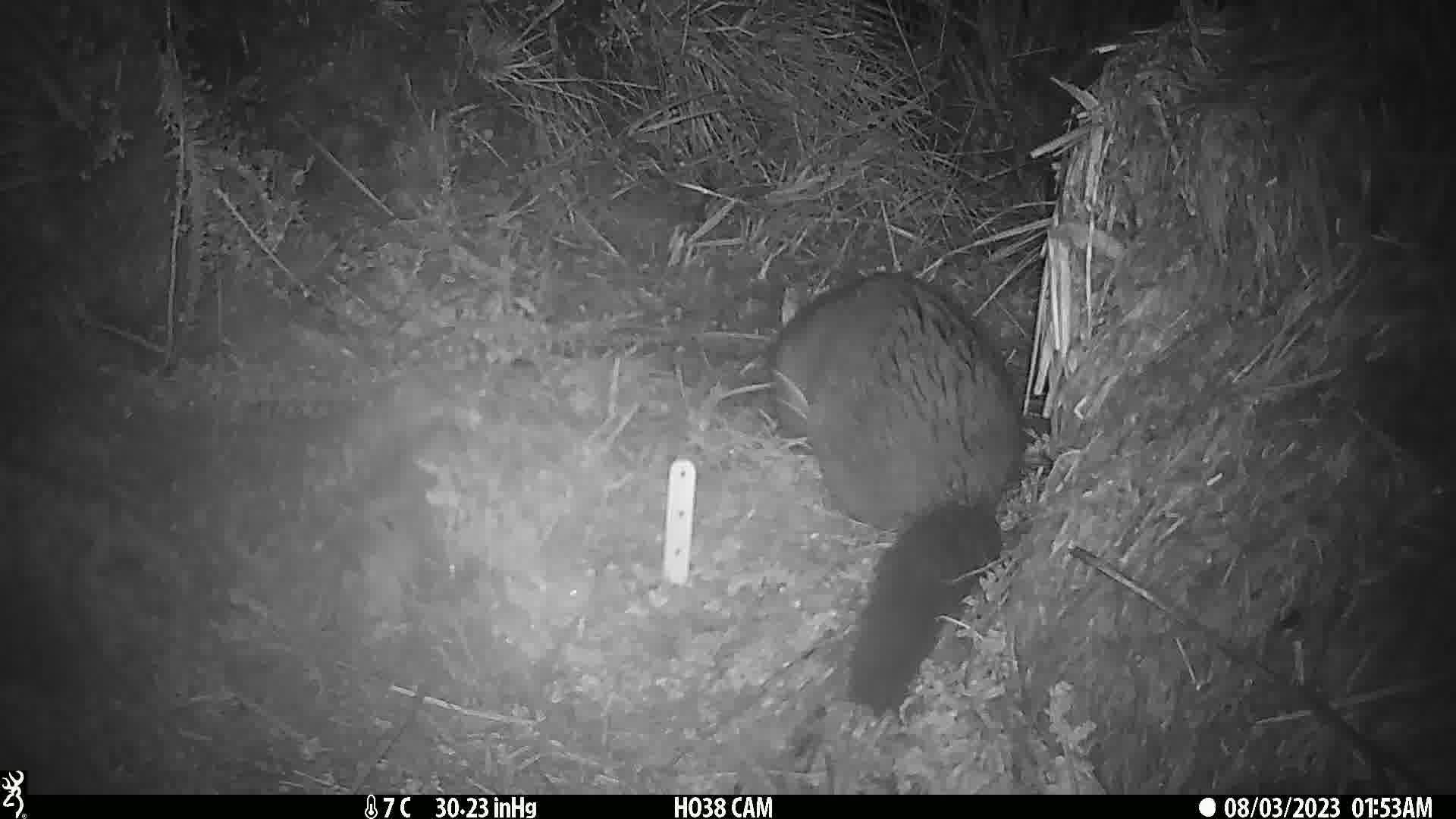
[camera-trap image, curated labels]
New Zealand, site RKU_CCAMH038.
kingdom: Animalia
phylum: Chordata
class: Mammalia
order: Diprotodontia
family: Phalangeridae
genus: Trichosurus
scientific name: Trichosurus vulpecula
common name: common brushtail possum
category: possum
Possum (common brushtail possum) (Trichosurus vulpecula).